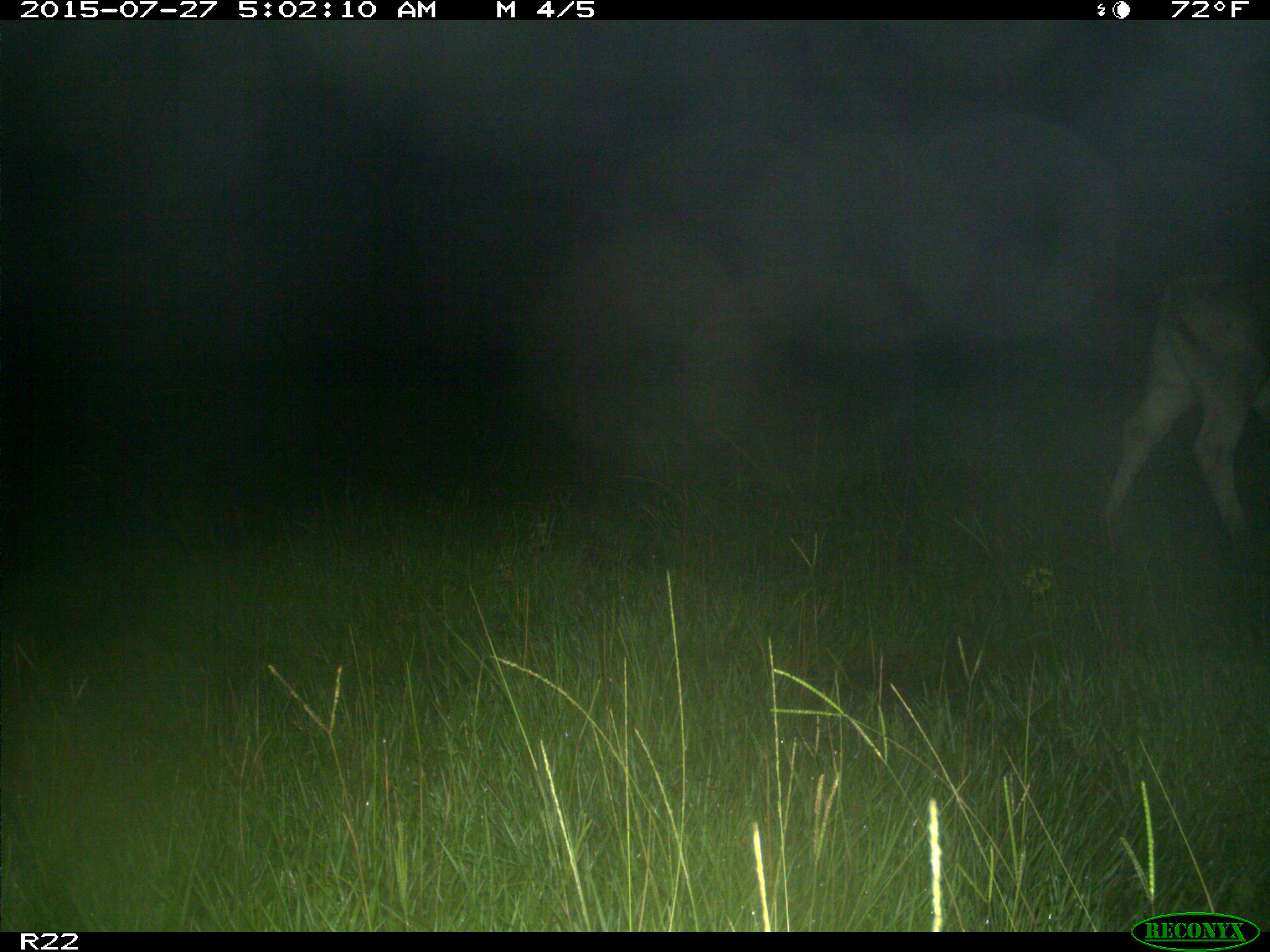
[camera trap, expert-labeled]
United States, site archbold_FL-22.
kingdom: Animalia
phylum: Chordata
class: Mammalia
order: Artiodactyla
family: Bovidae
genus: Bos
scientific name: Bos taurus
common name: domestic cow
Bos taurus (domestic cow).